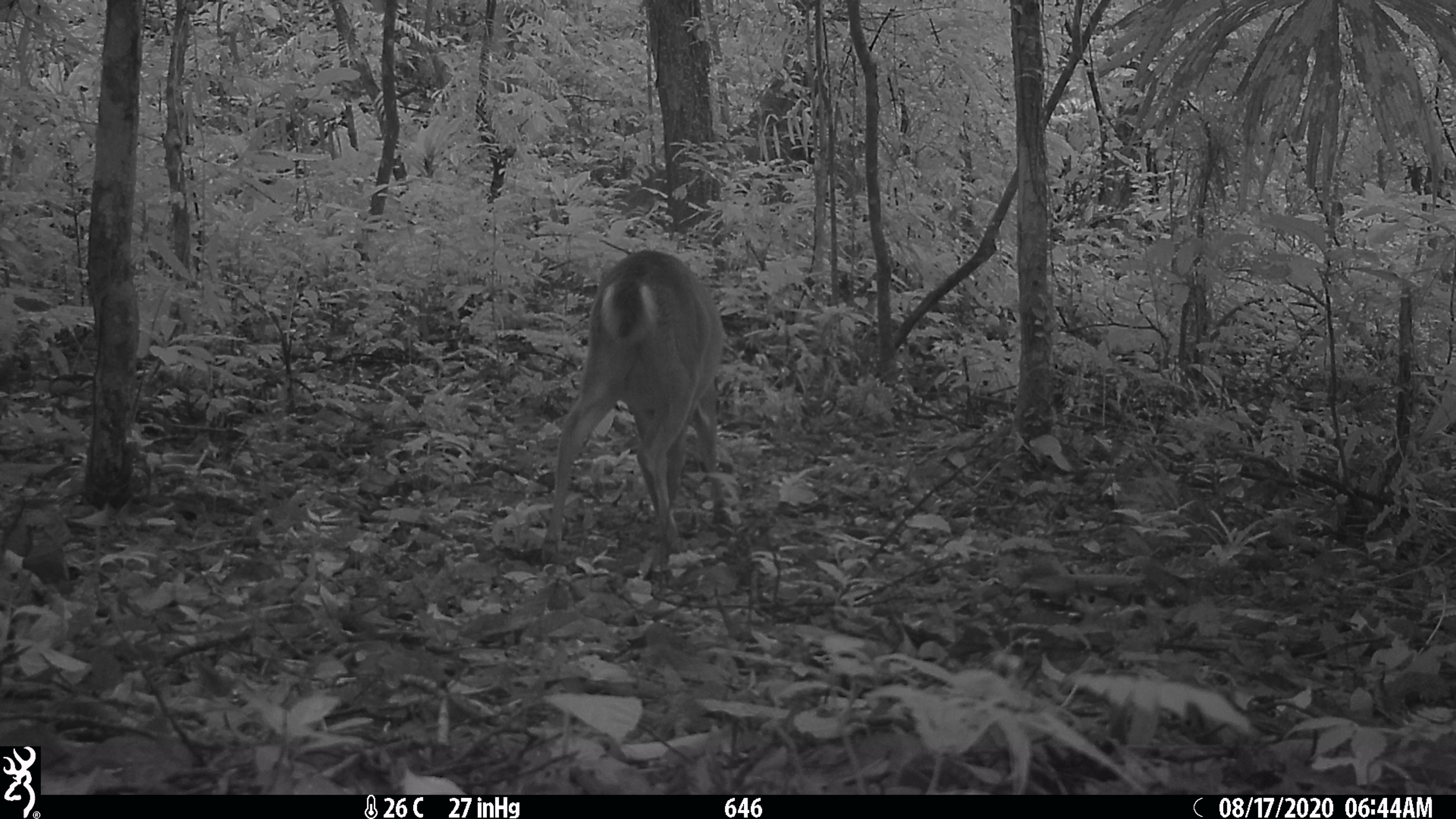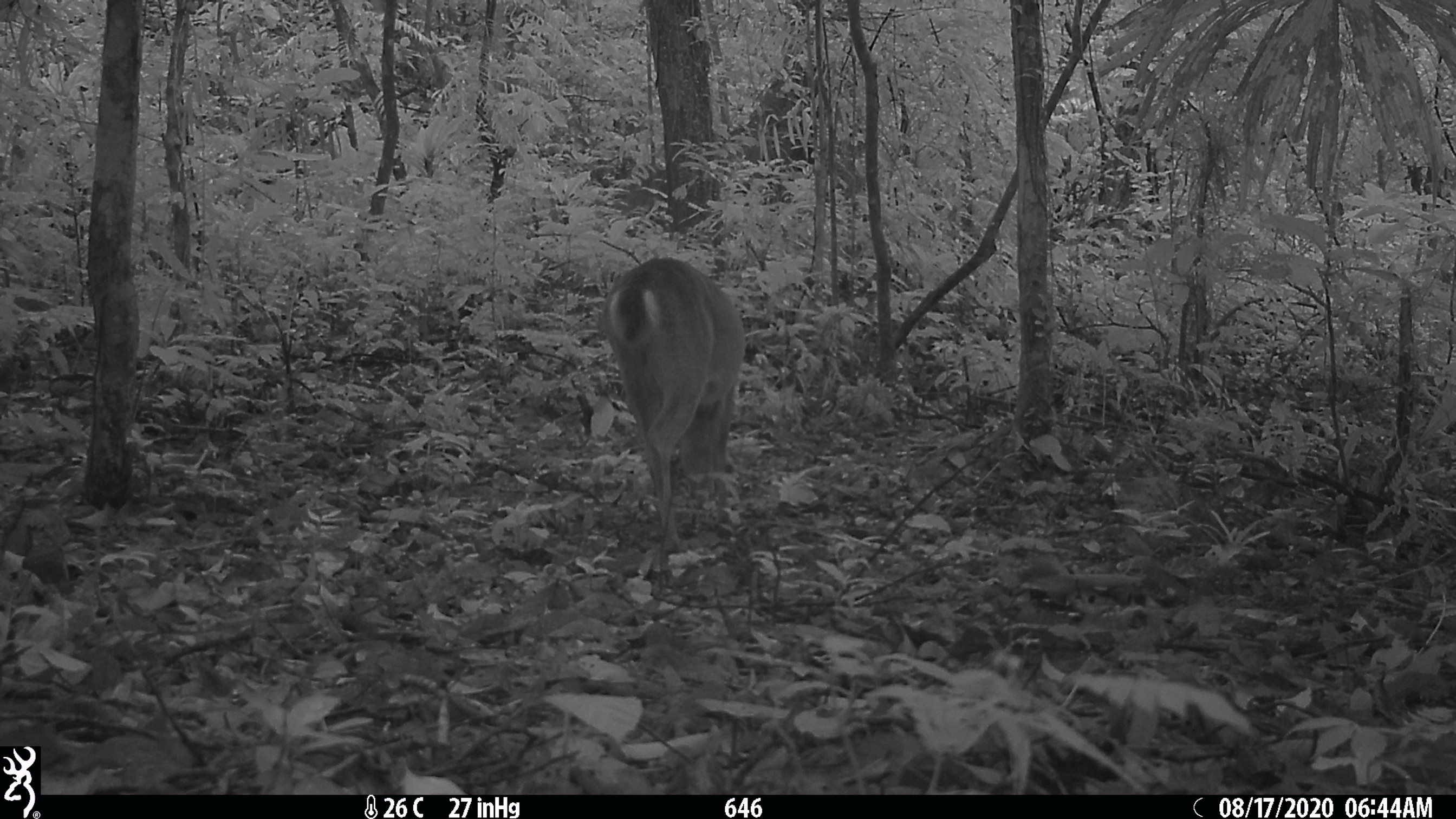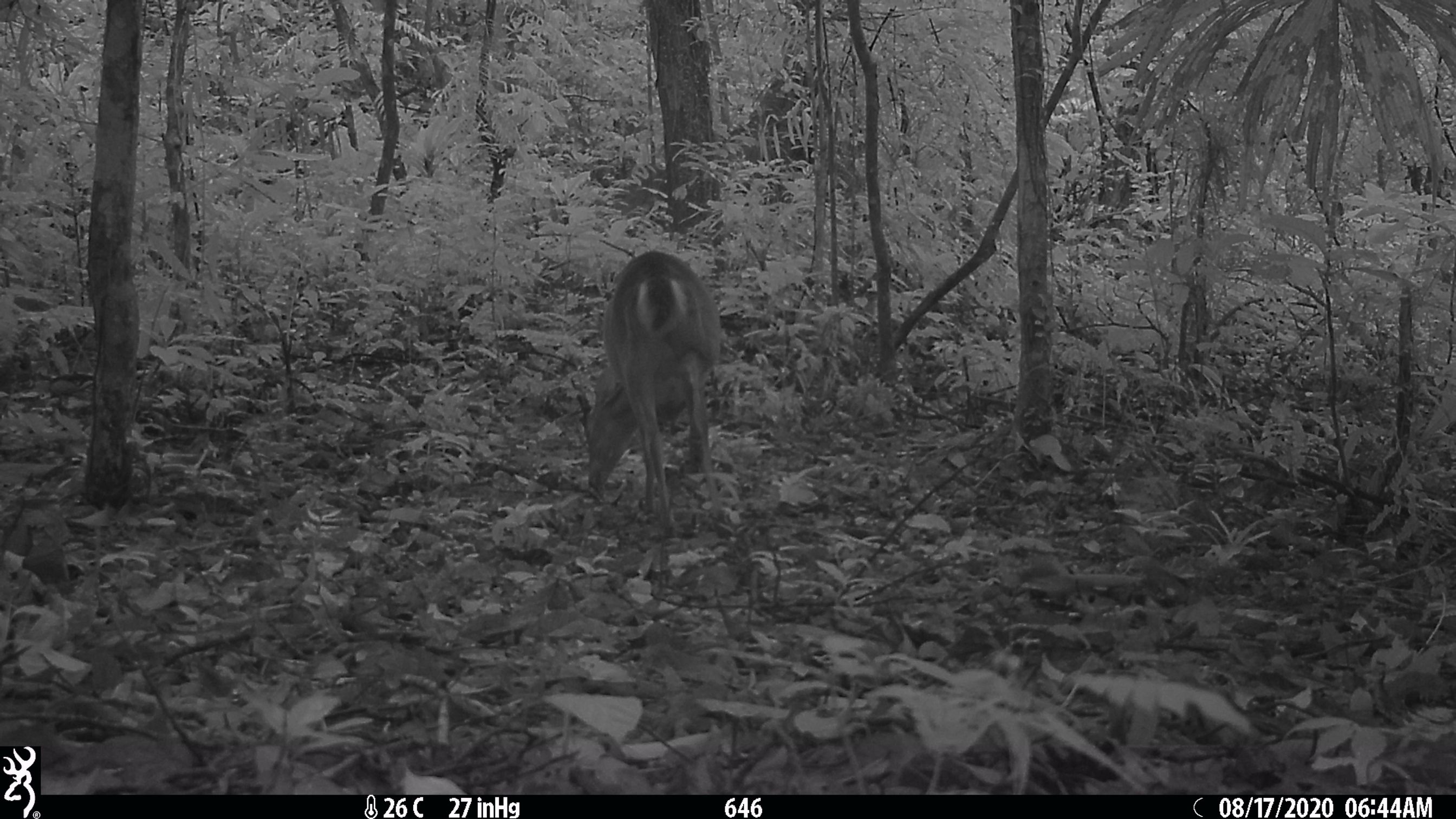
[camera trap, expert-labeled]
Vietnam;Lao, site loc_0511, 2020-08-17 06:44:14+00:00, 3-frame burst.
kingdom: Animalia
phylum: Chordata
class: Mammalia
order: Artiodactyla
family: Cervidae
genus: Muntiacus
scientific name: Muntiacus vuquangensis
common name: large-antlered muntjac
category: large antlered muntjac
Large antlered muntjac (large-antlered muntjac) (Muntiacus vuquangensis). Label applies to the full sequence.